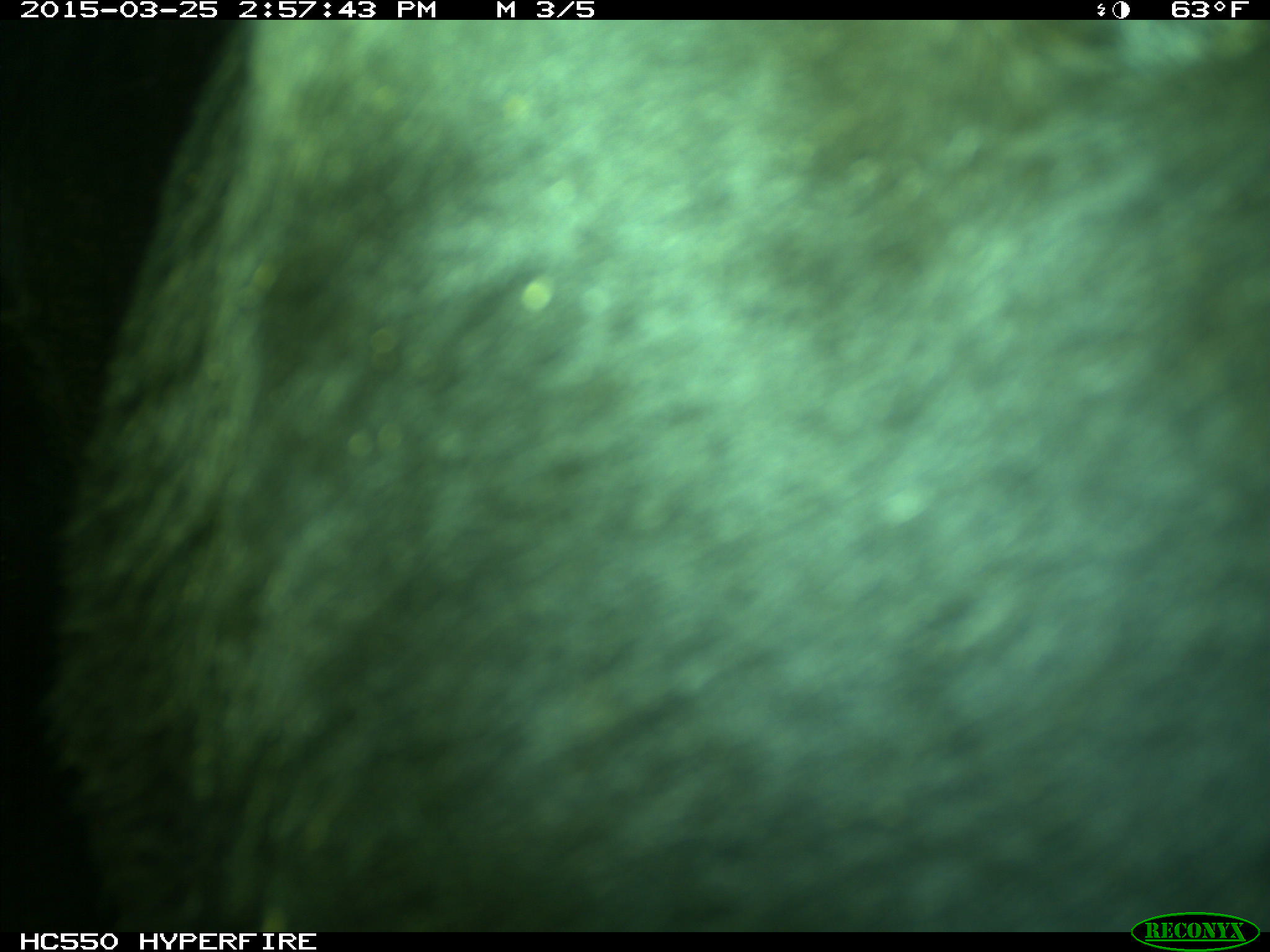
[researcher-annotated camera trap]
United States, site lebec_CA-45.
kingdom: Animalia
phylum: Chordata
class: Mammalia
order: Artiodactyla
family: Bovidae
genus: Bos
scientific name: Bos taurus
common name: domestic cow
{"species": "Bos taurus (domestic cow)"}